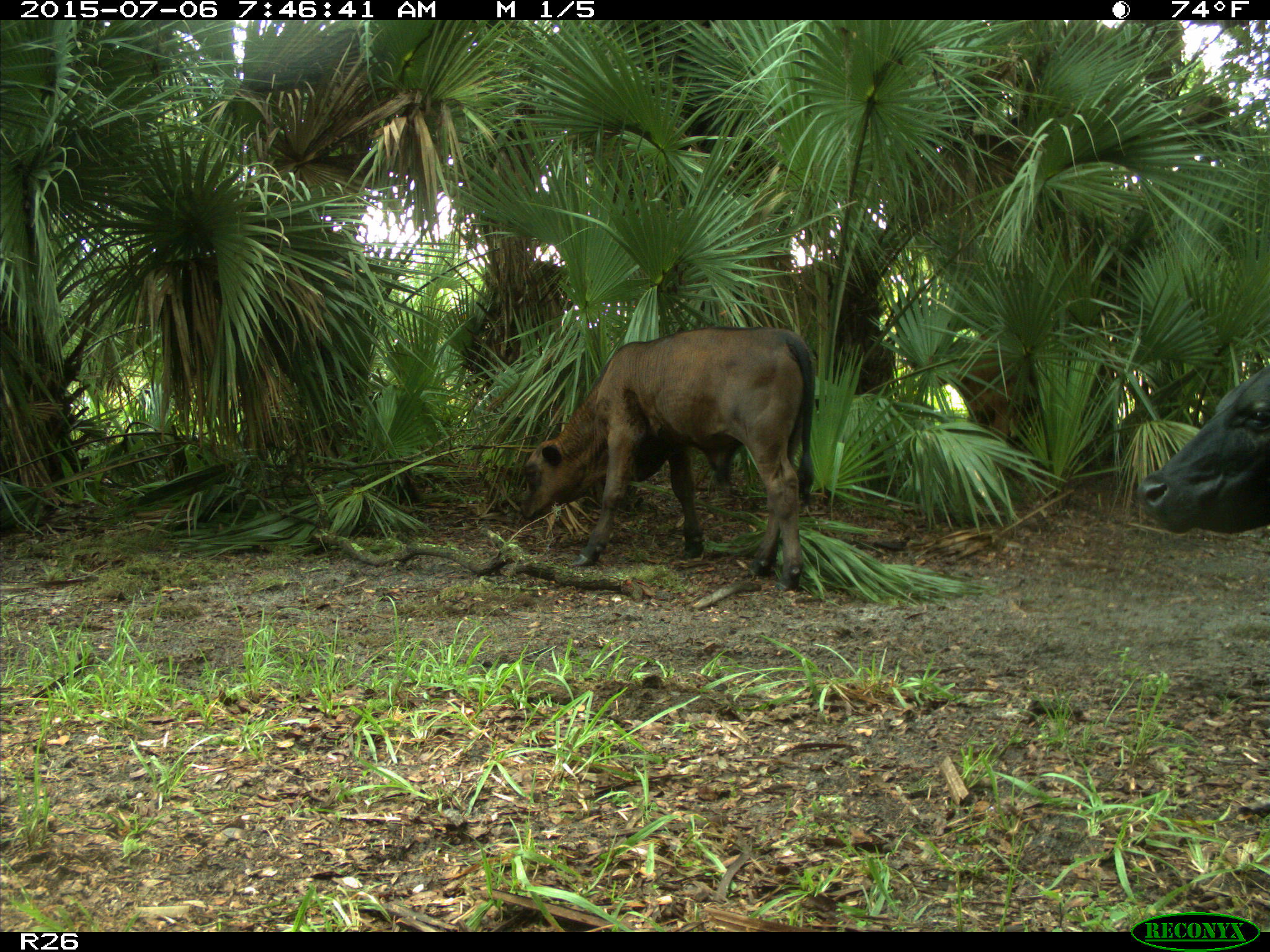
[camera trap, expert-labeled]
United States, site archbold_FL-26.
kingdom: Animalia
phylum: Chordata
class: Mammalia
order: Artiodactyla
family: Bovidae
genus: Bos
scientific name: Bos taurus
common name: domestic cow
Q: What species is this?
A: Bos taurus (domestic cow).